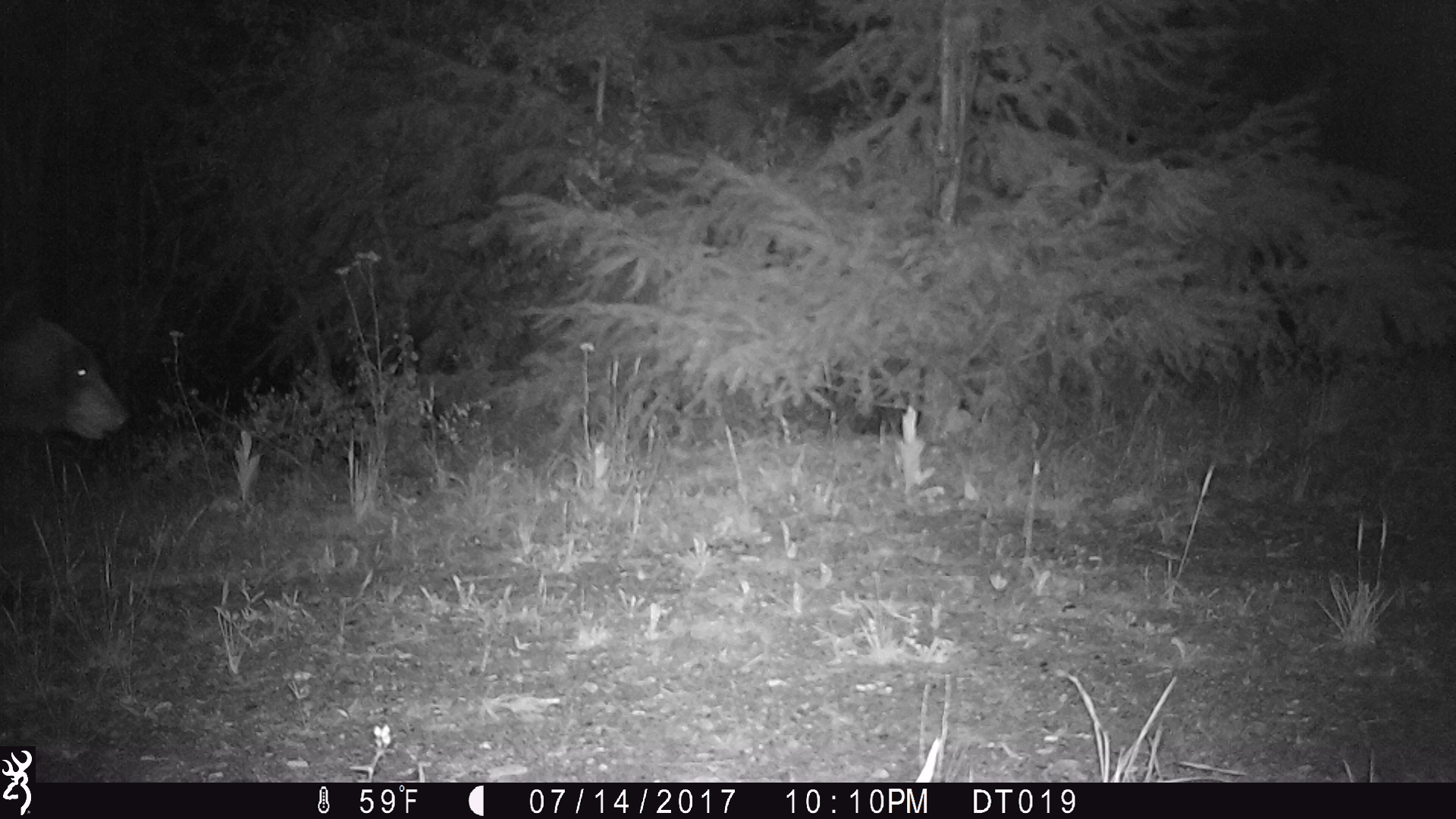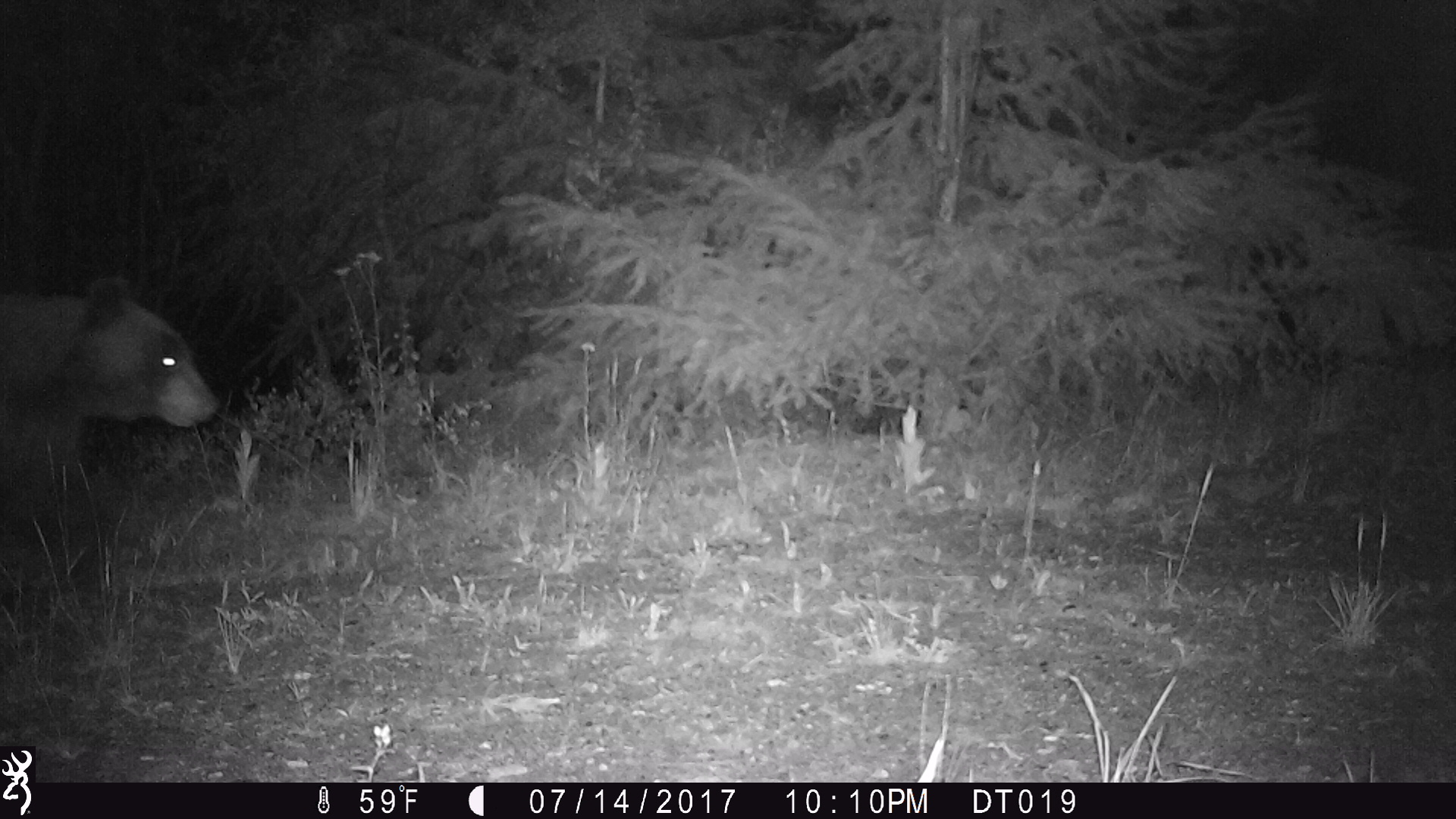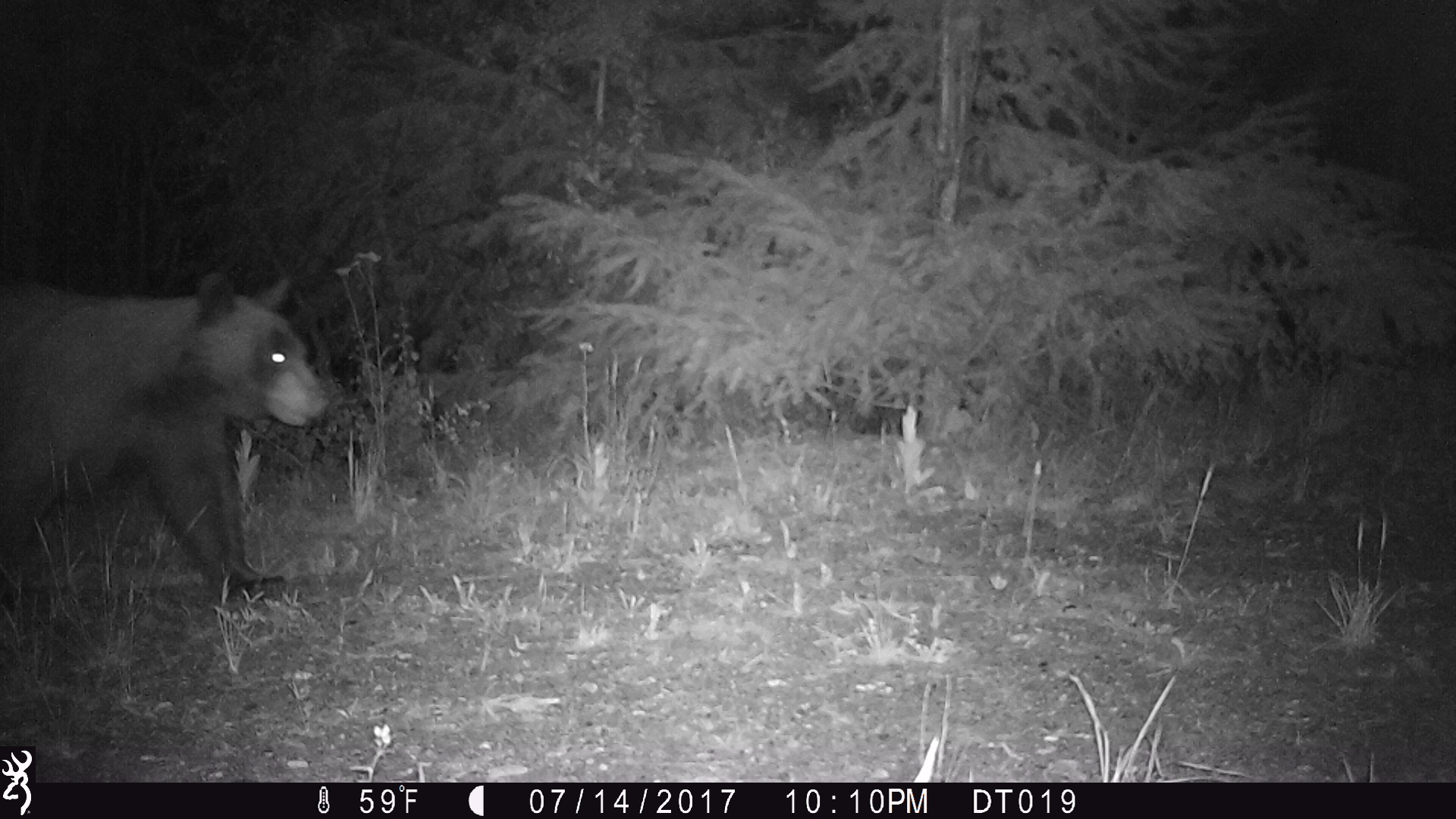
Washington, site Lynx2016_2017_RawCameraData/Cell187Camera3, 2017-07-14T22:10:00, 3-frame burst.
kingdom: Animalia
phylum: Chordata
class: Mammalia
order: Carnivora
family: Ursidae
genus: Ursus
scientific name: Ursus americanus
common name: american black bear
Ursus americanus (american black bear). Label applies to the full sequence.